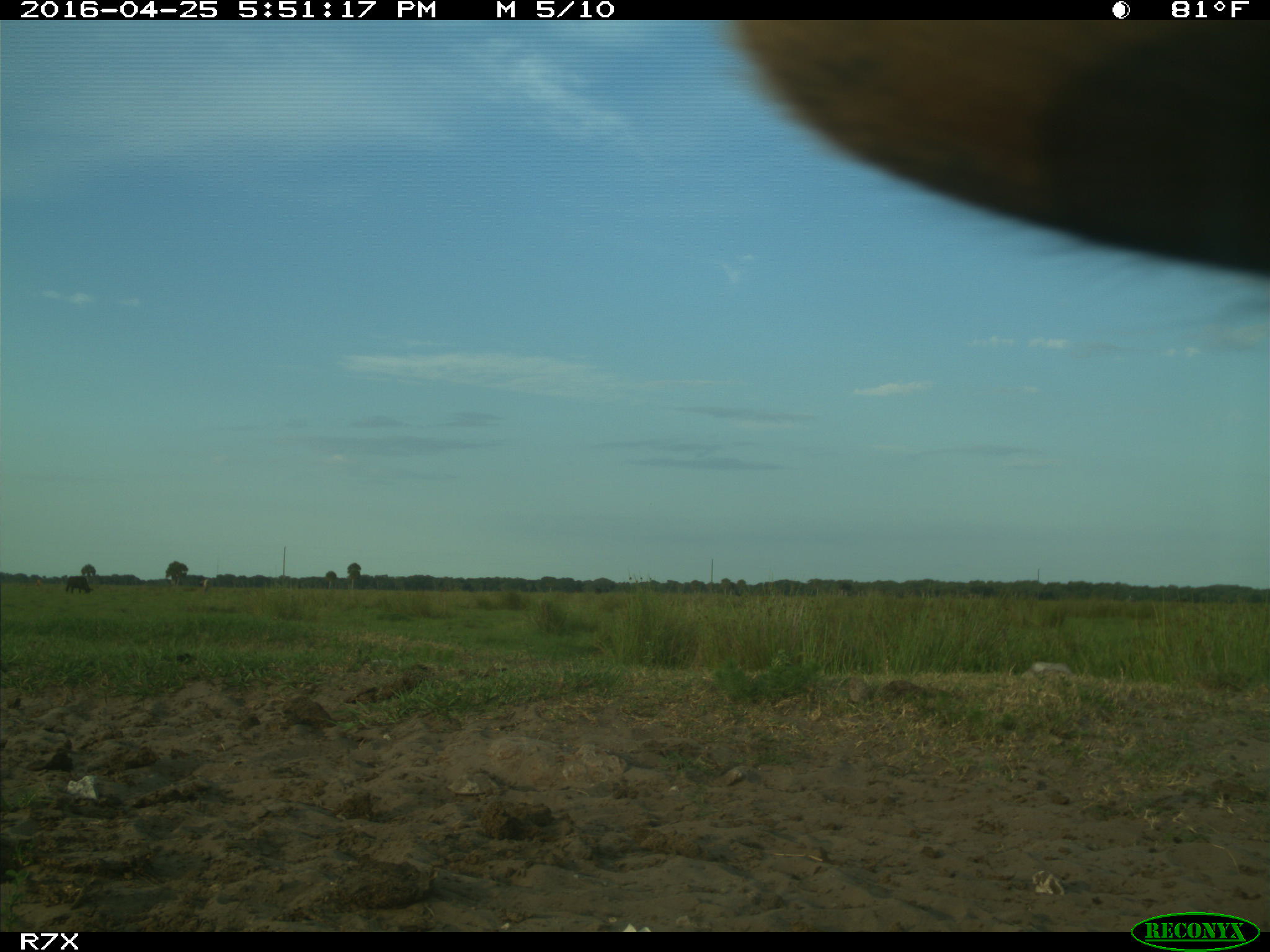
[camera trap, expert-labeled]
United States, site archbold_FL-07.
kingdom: Animalia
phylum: Chordata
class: Mammalia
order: Artiodactyla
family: Bovidae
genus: Bos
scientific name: Bos taurus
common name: domestic cow